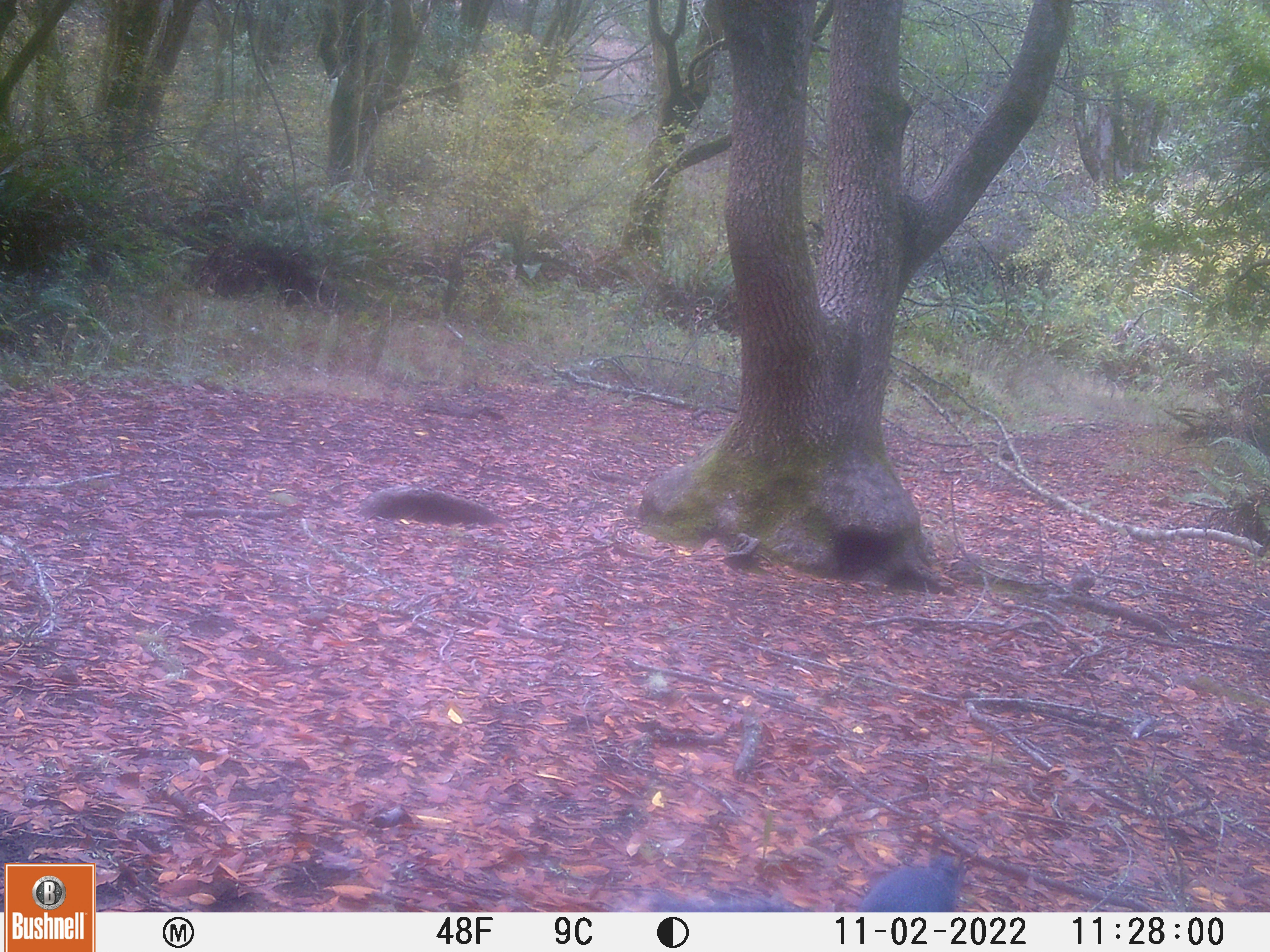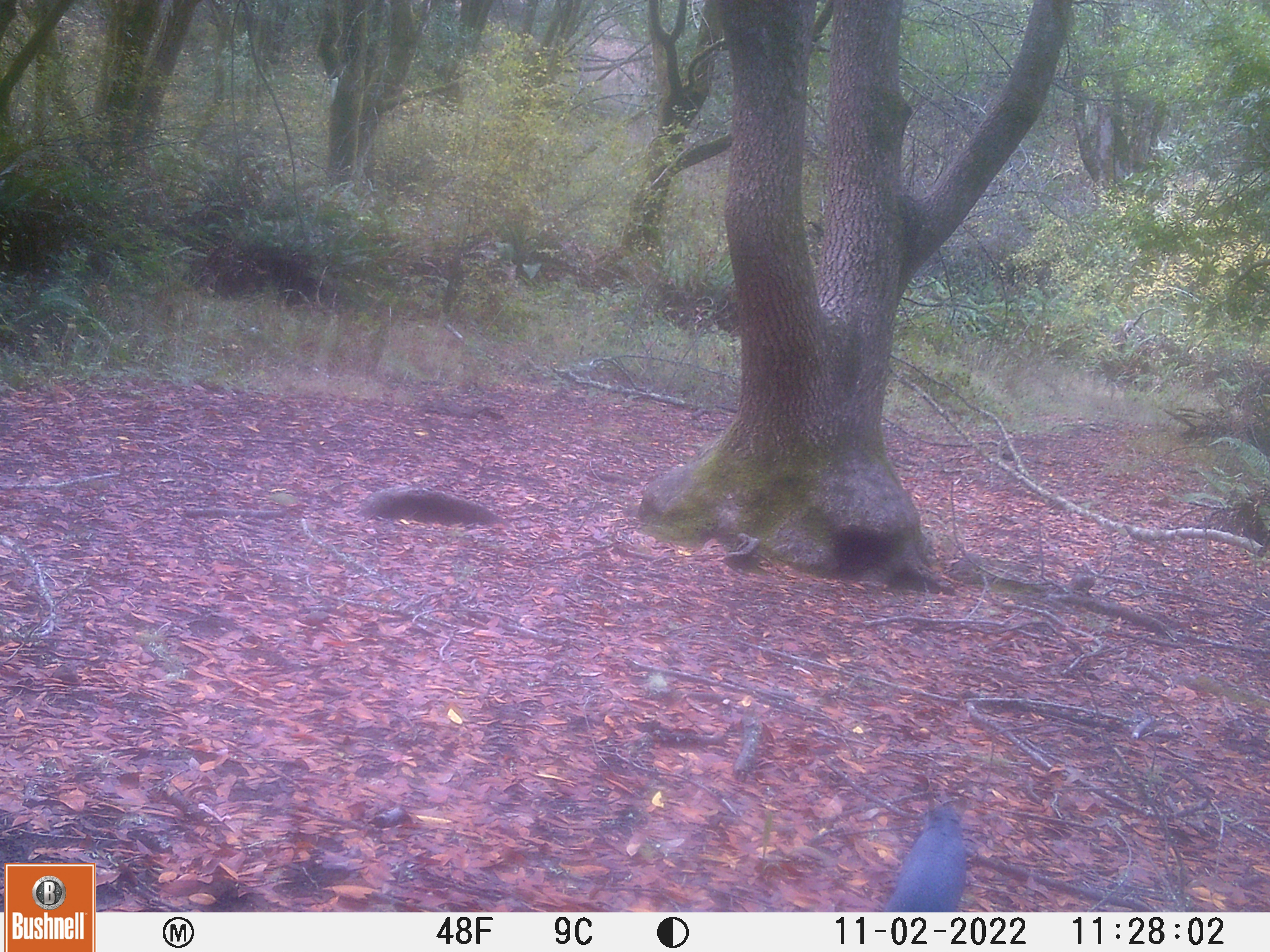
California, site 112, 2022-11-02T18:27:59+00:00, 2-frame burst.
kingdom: Animalia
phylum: Chordata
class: Mammalia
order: Rodentia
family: Sciuridae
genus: Sciurus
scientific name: Sciurus griseus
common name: western gray squirrel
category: western grey squirrel